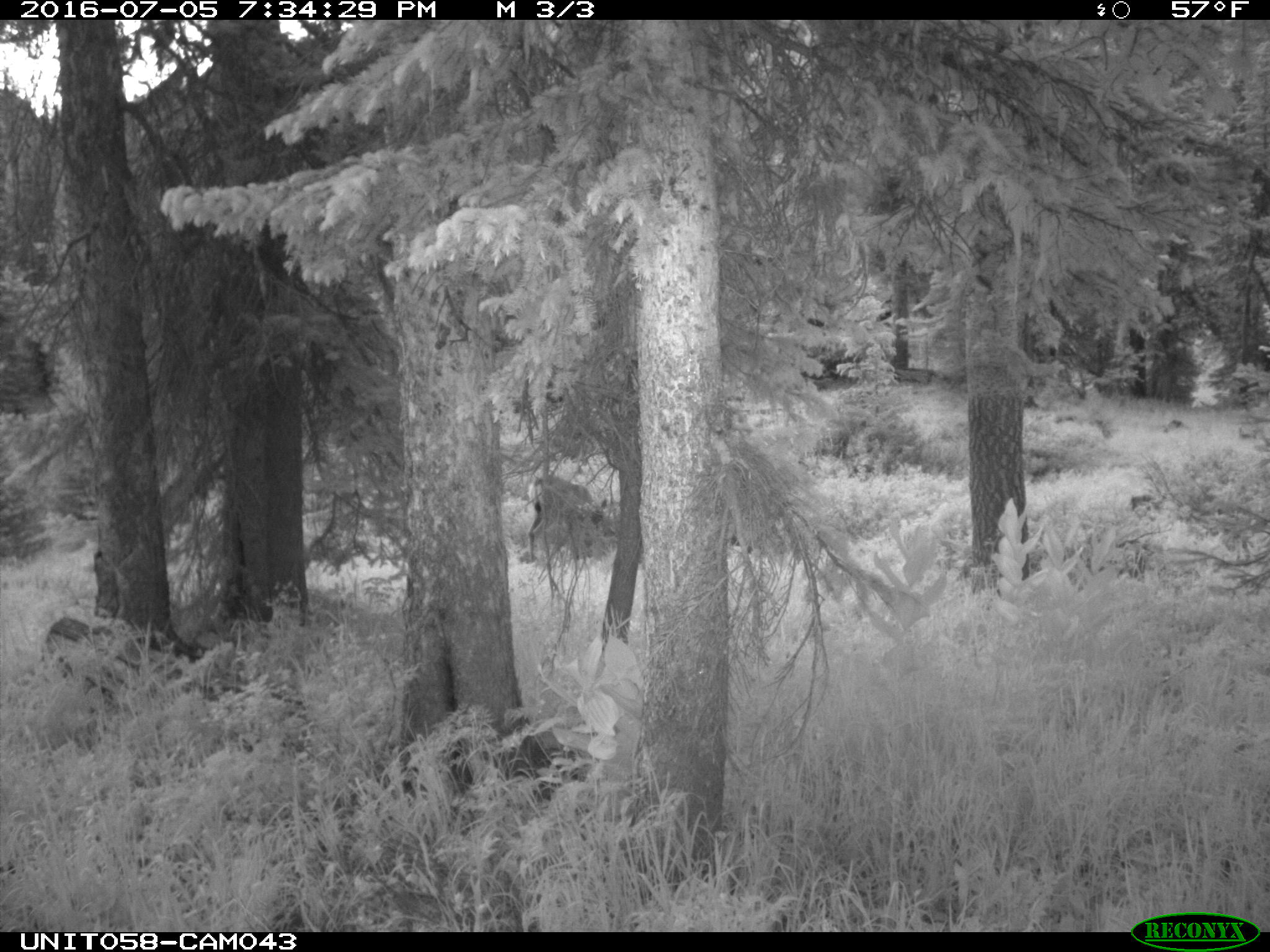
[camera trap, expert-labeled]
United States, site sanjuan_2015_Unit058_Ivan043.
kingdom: Animalia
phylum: Chordata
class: Mammalia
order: Artiodactyla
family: Cervidae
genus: Odocoileus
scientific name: Odocoileus hemionus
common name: mule deer